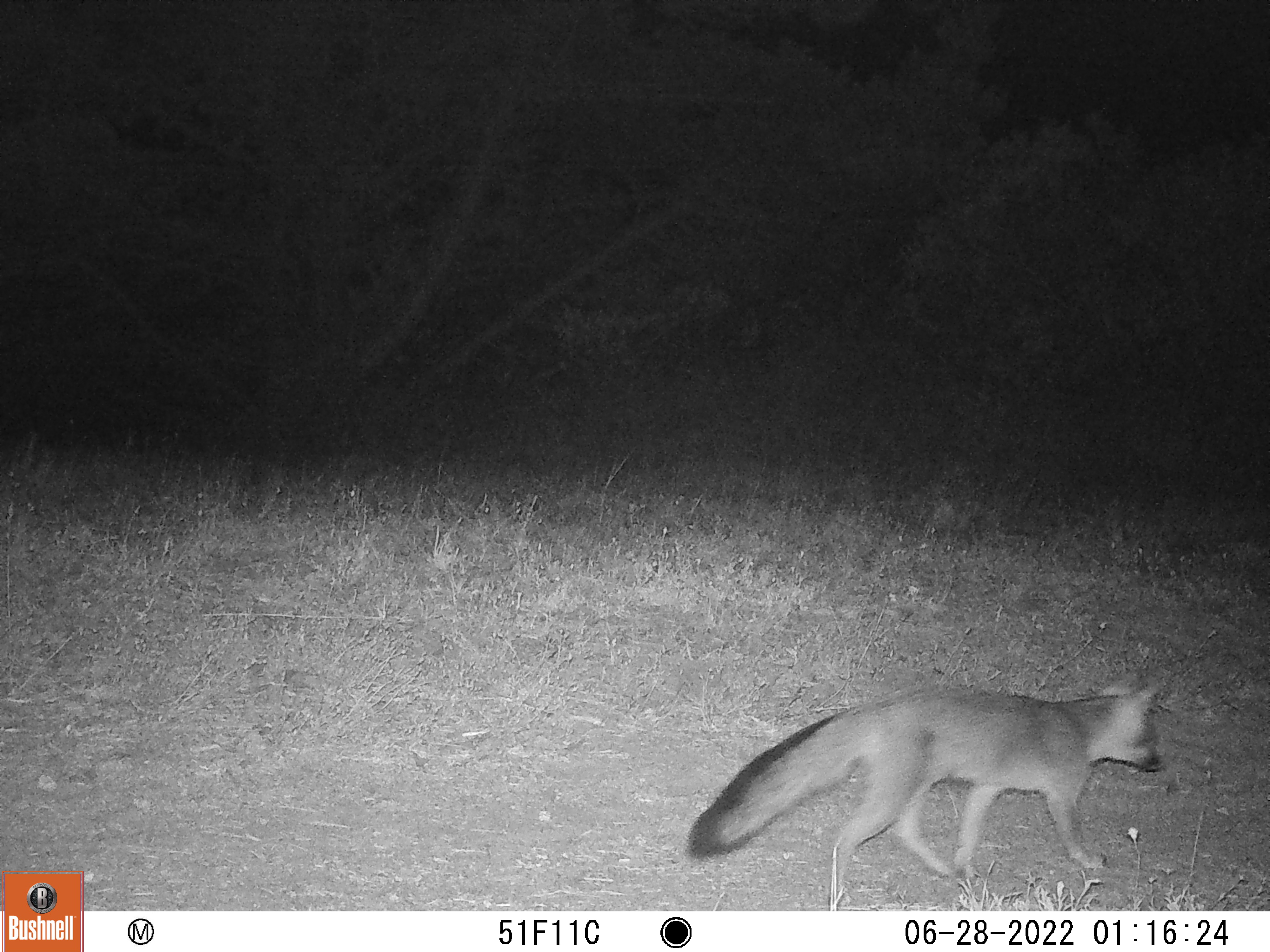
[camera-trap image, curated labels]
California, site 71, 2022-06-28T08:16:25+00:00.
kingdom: Animalia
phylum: Chordata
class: Mammalia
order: Carnivora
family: Canidae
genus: Urocyon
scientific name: Urocyon cinereoargenteus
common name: gray fox